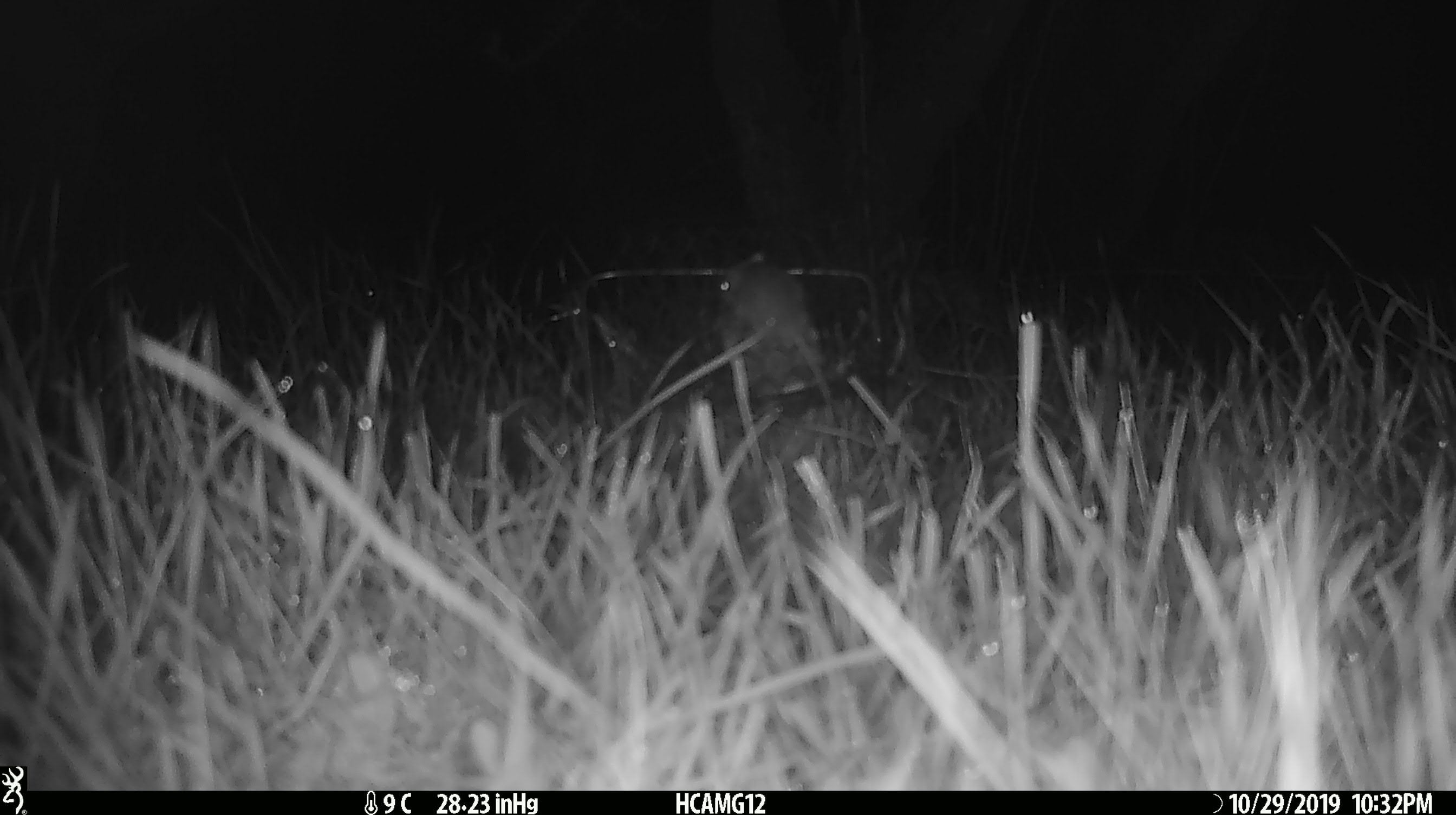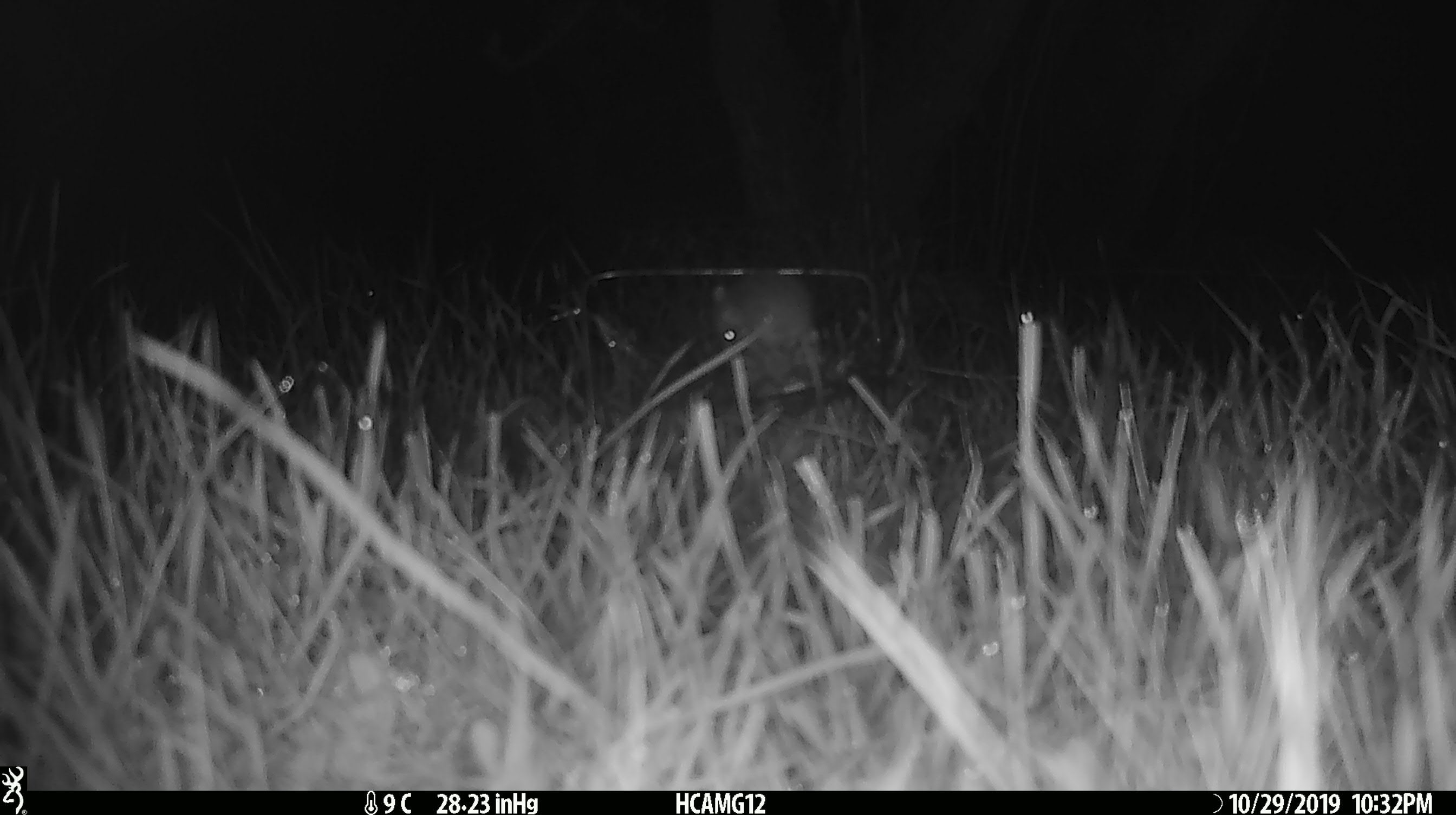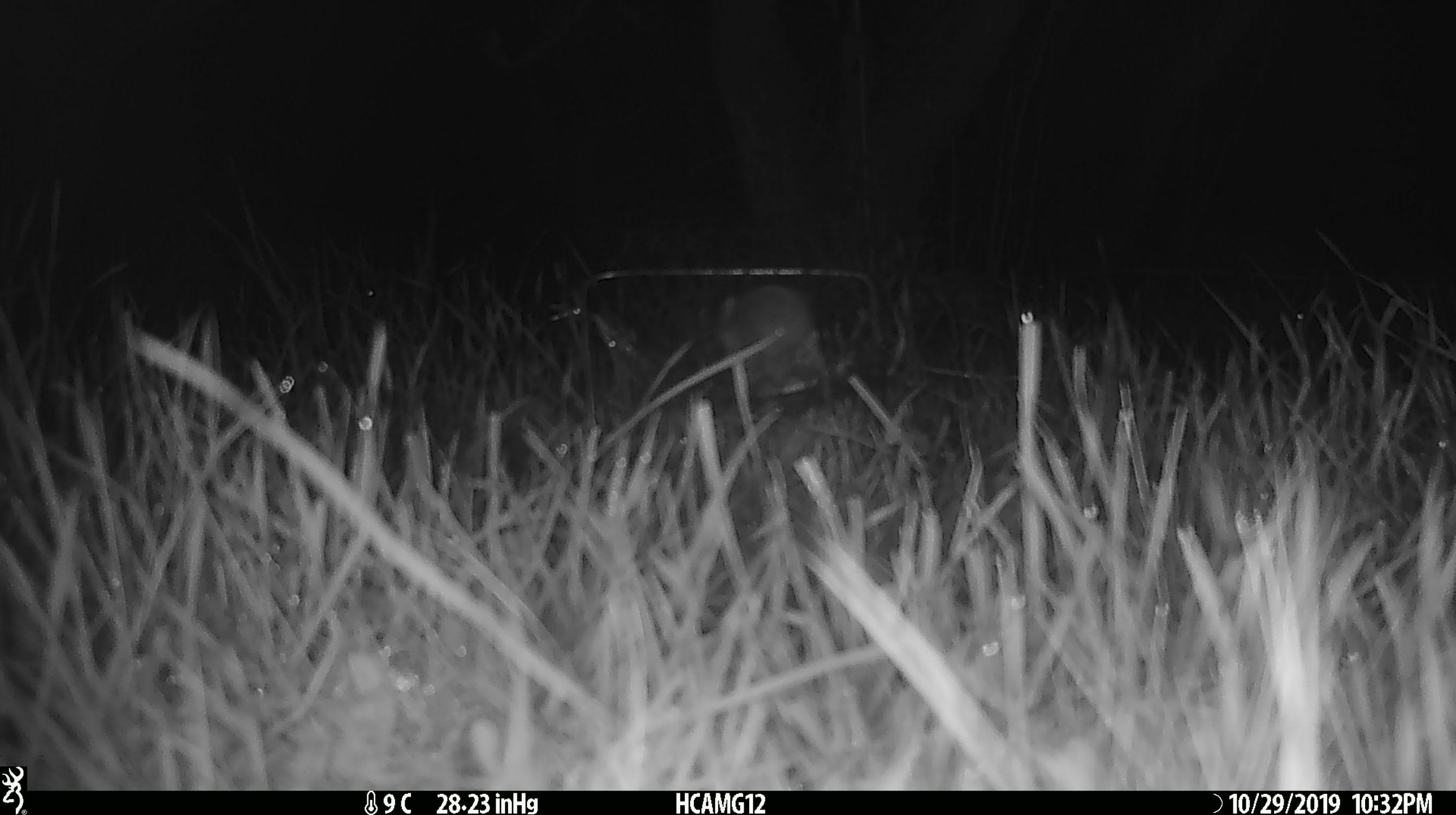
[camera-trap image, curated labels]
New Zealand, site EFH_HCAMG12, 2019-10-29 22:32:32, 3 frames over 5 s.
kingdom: Animalia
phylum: Chordata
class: Mammalia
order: Rodentia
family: Muridae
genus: Mus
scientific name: Mus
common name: mouse